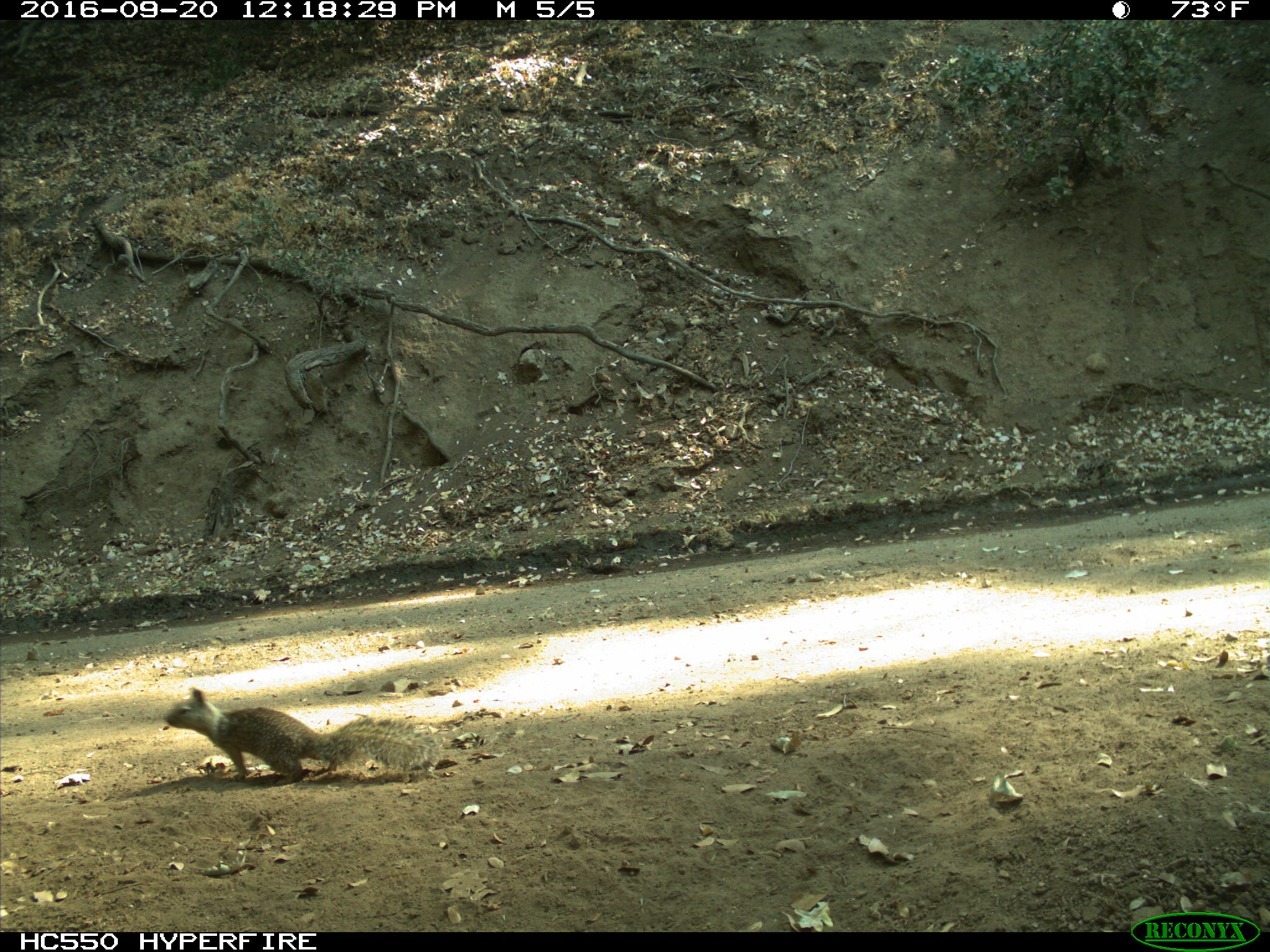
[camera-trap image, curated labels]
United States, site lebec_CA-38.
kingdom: Animalia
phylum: Chordata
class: Mammalia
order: Rodentia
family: Sciuridae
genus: Otospermophilus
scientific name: Otospermophilus beecheyi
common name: california ground squirrel